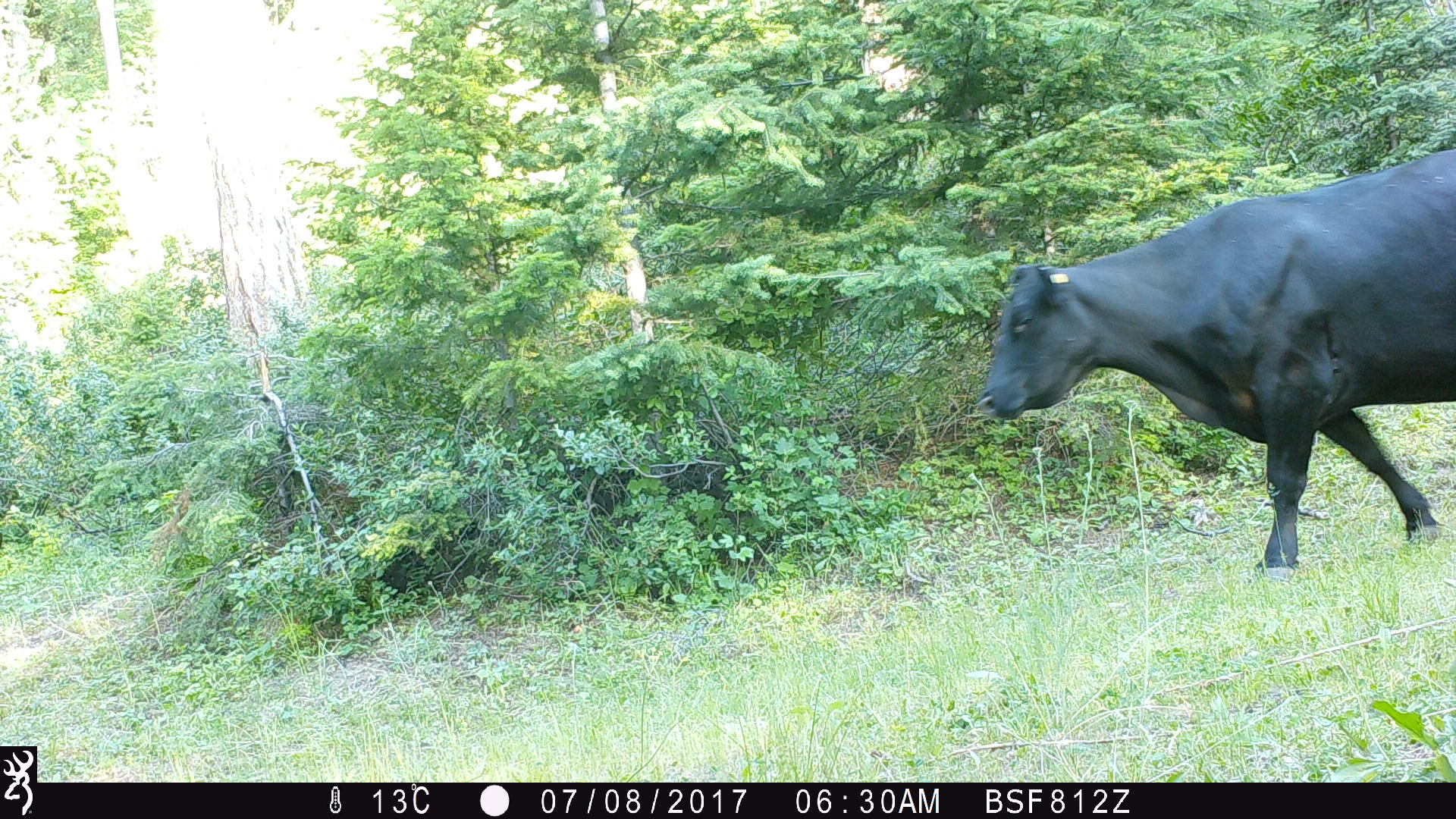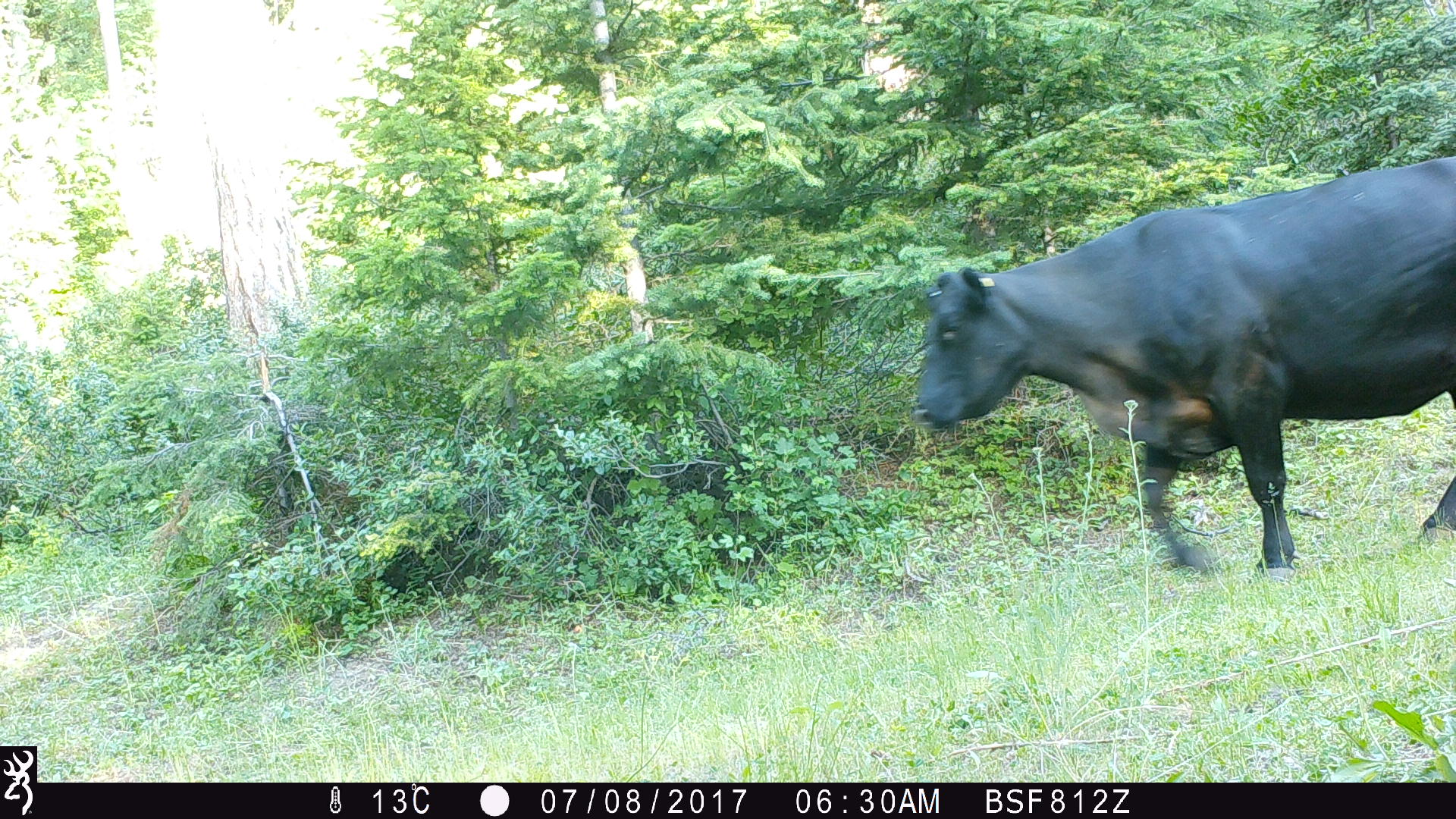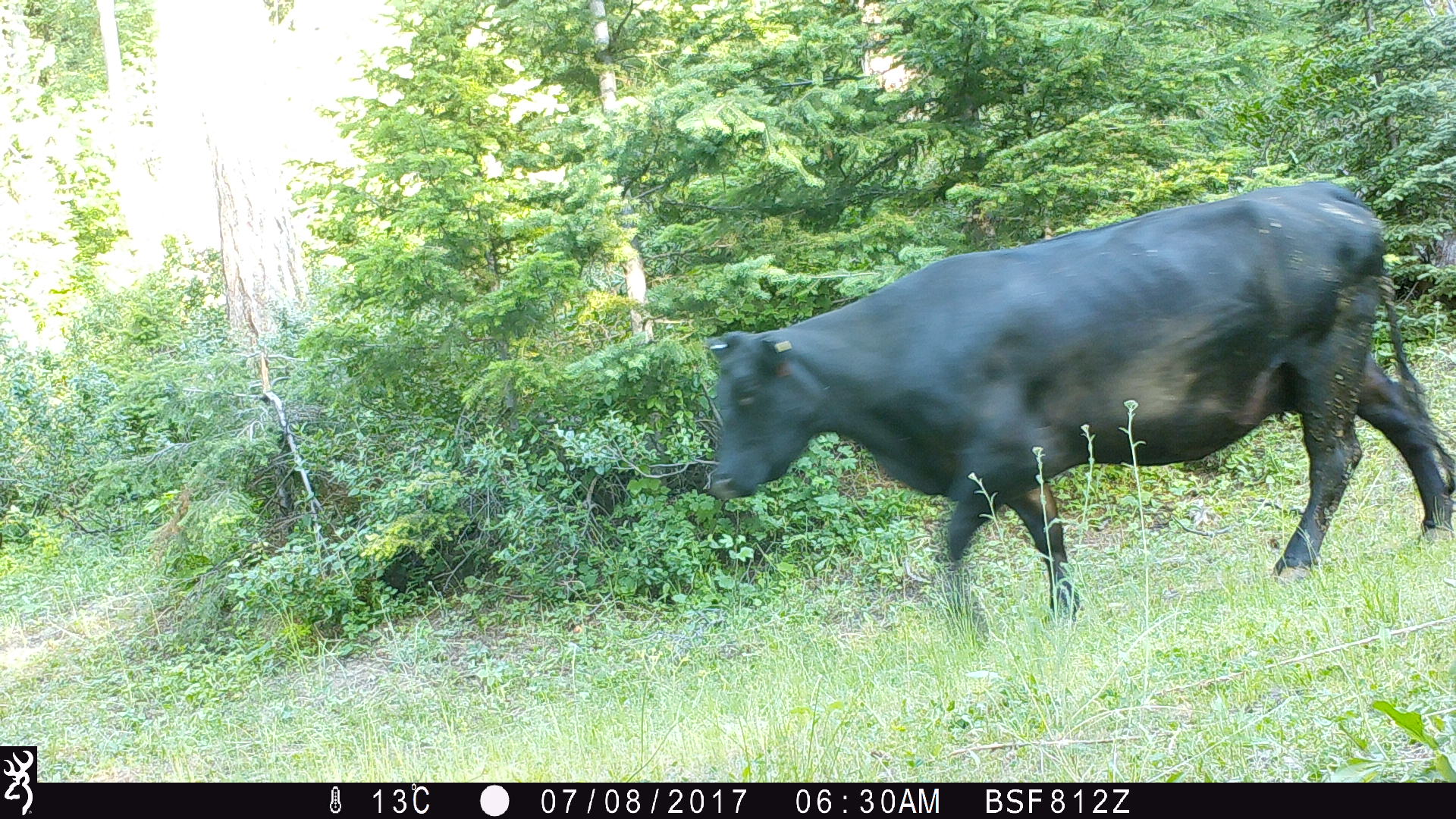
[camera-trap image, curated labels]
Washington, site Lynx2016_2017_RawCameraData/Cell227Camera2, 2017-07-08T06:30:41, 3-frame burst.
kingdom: Animalia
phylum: Chordata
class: Mammalia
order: Artiodactyla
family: Bovidae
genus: Bos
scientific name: Bos taurus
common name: domestic cattle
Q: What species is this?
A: Domestic cattle (Bos taurus).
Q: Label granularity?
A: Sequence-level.